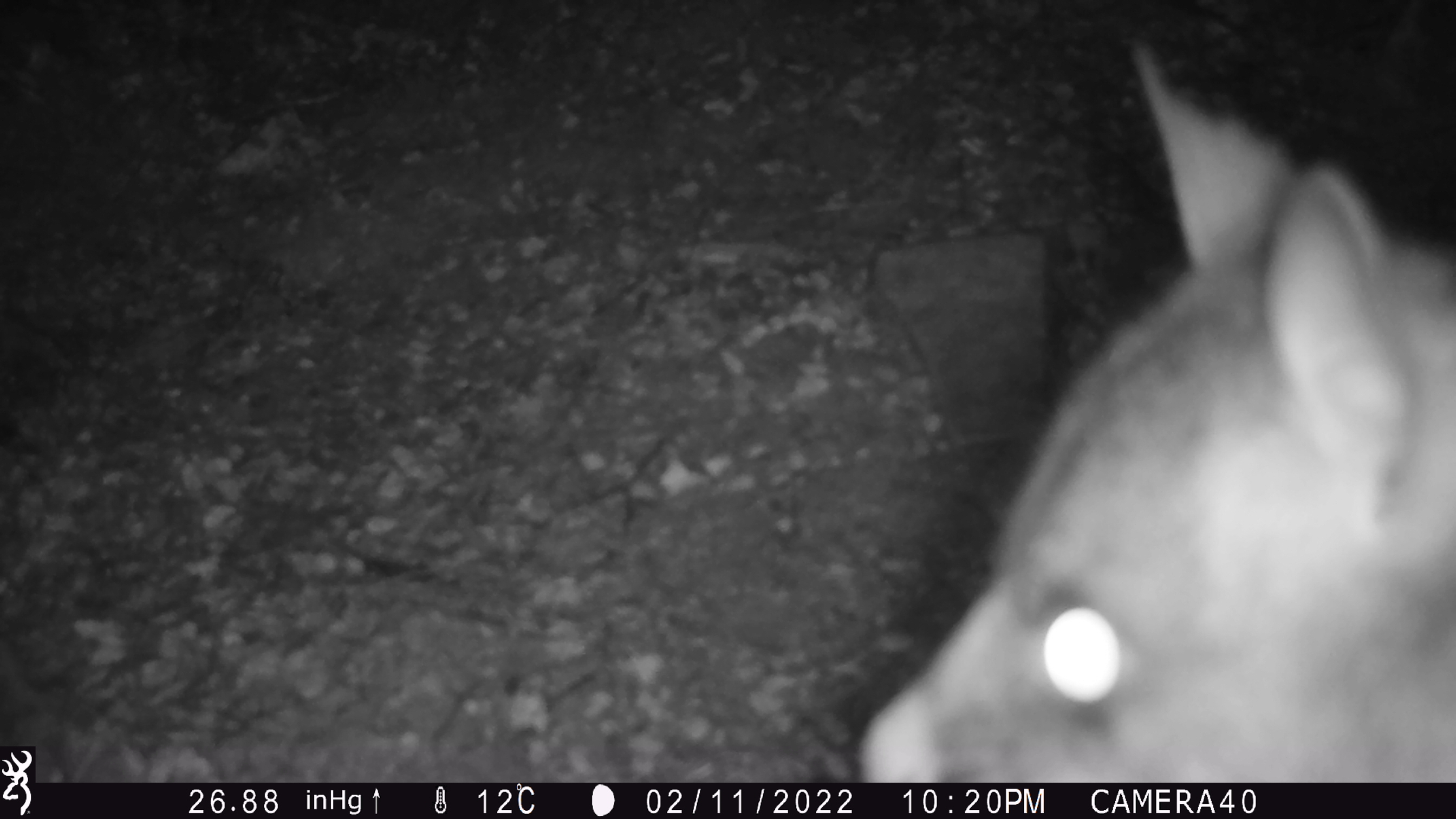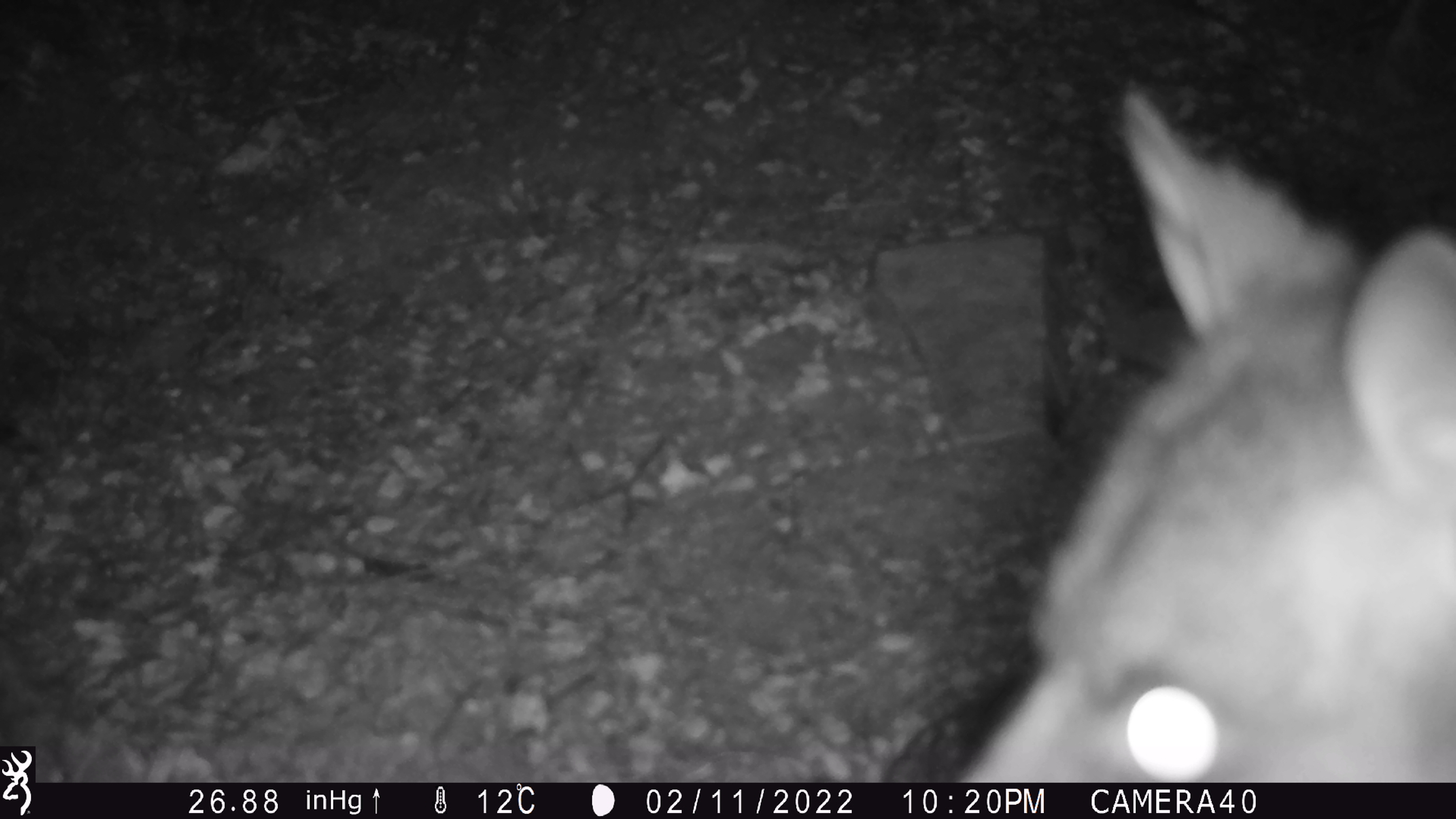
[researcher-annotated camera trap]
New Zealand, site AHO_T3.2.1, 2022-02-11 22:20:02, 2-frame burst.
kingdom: Animalia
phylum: Chordata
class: Mammalia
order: Carnivora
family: Mustelidae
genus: Mustela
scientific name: Mustela erminea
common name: stoat